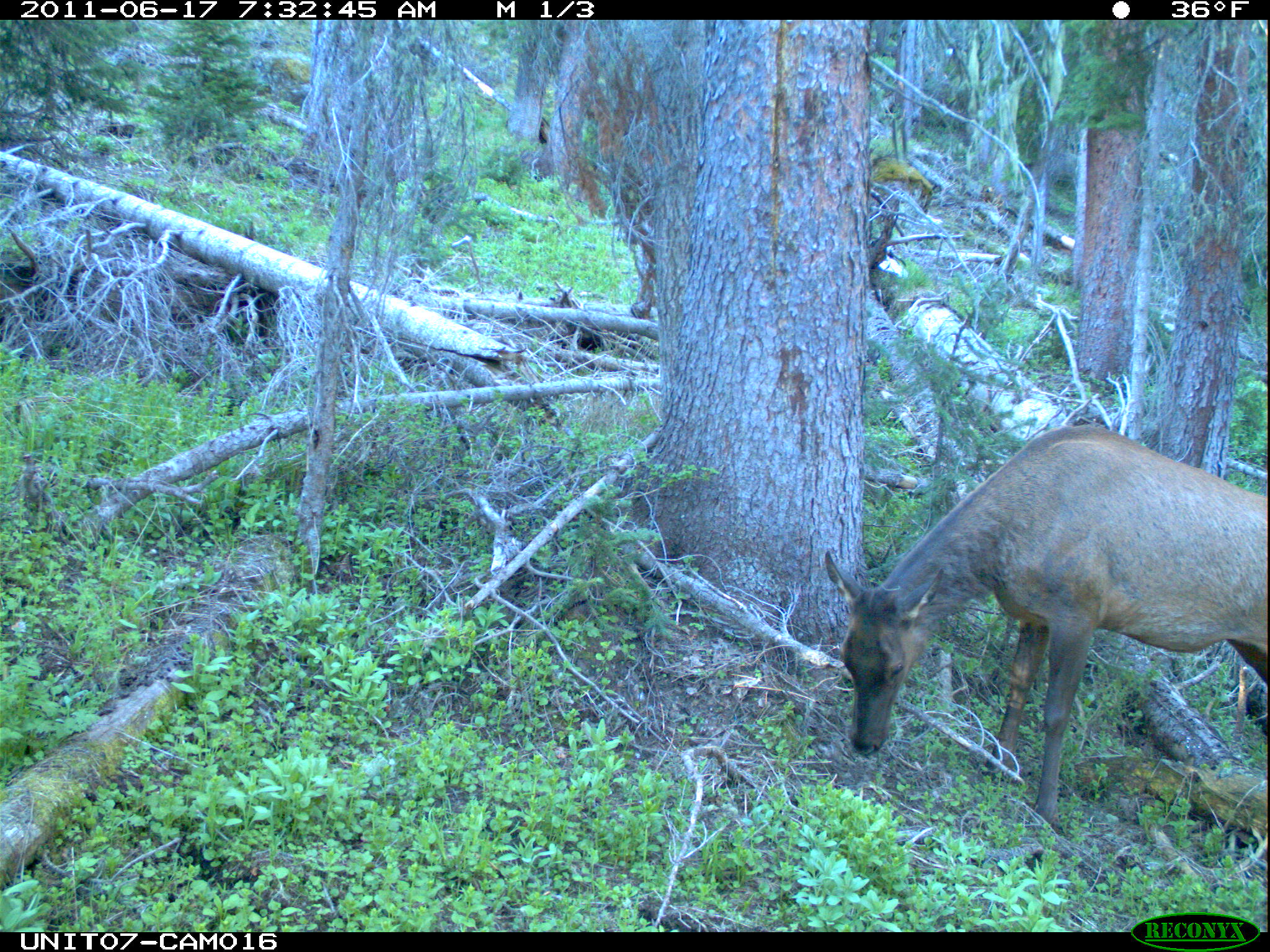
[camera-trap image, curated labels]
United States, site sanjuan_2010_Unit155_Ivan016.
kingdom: Animalia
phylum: Chordata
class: Mammalia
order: Artiodactyla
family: Cervidae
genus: Cervus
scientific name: Cervus elaphus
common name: red deer